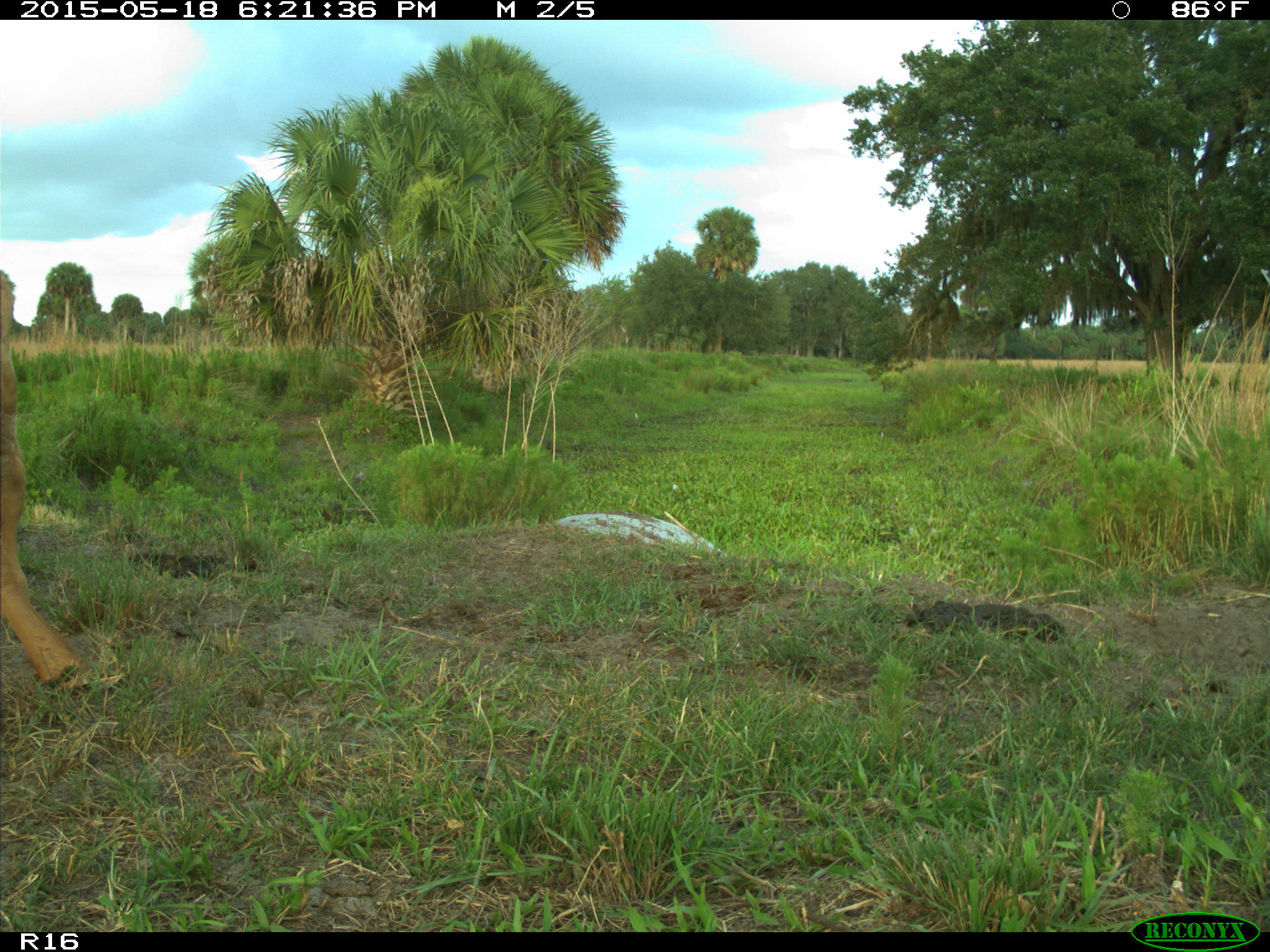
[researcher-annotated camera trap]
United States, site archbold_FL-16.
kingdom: Animalia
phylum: Chordata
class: Mammalia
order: Artiodactyla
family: Bovidae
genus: Bos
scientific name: Bos taurus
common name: domestic cow